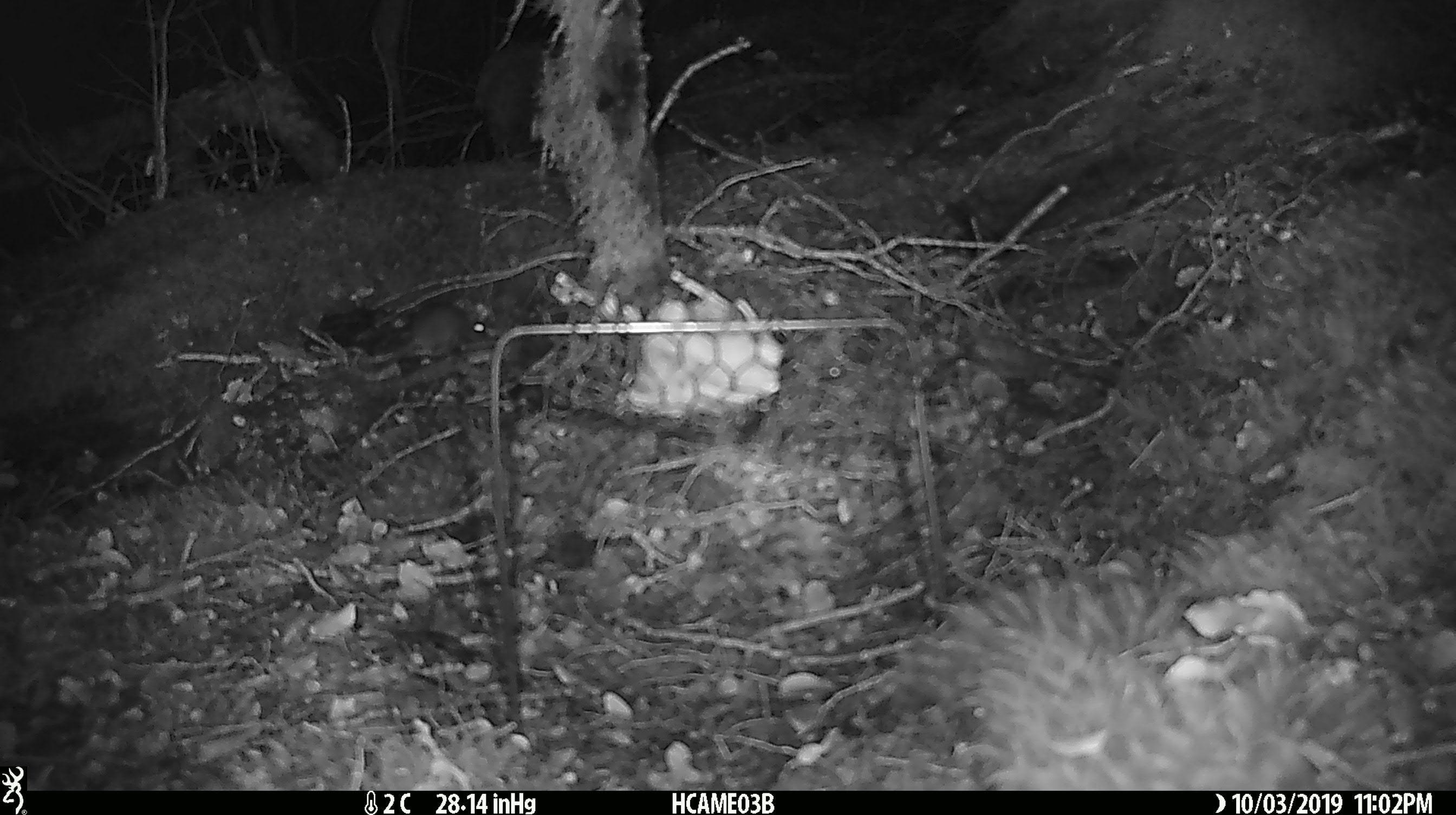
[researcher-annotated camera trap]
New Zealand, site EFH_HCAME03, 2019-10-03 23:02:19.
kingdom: Animalia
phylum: Chordata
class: Mammalia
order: Rodentia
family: Muridae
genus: Mus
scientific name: Mus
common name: mouse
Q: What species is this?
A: Mouse (Mus).